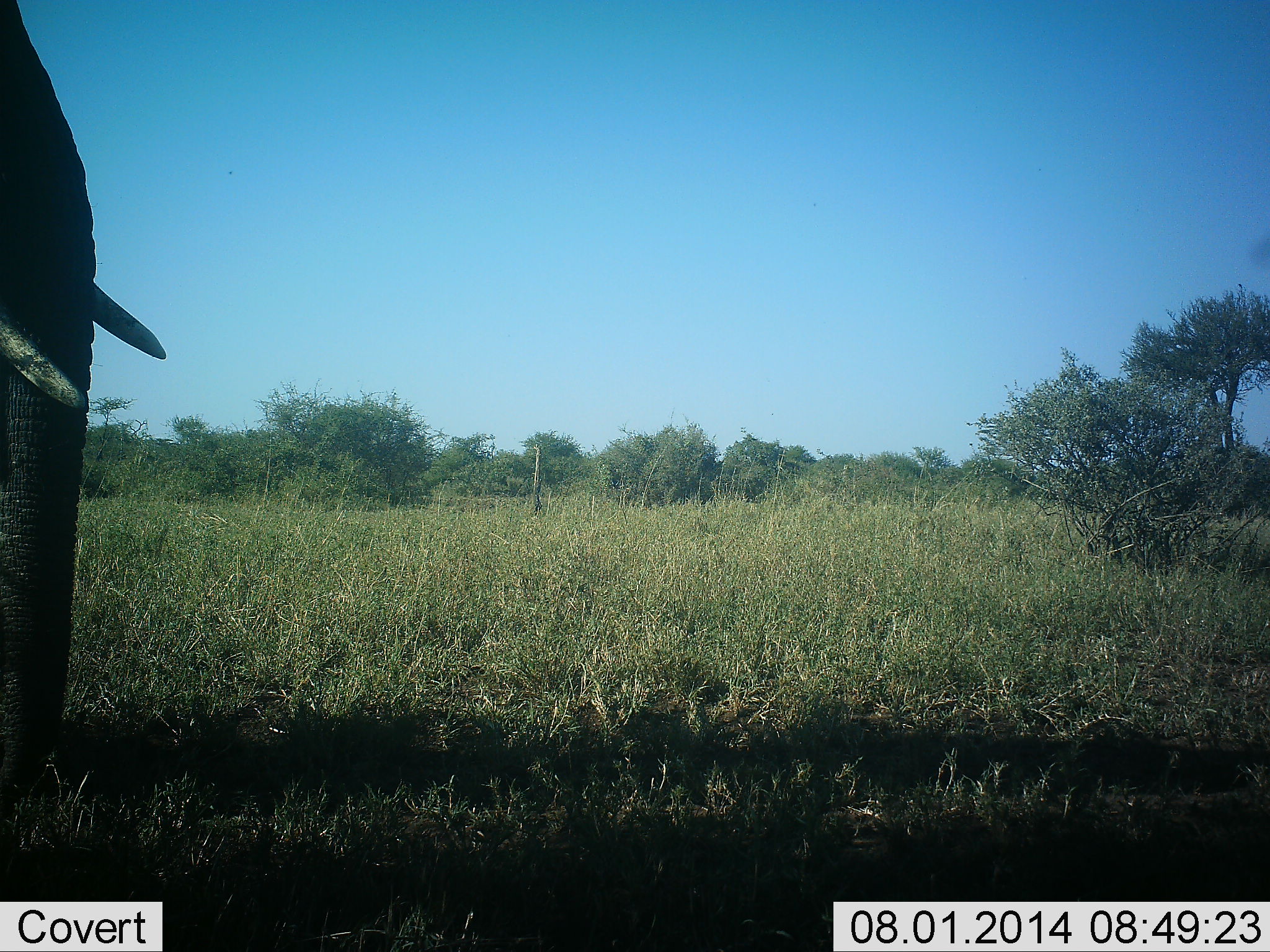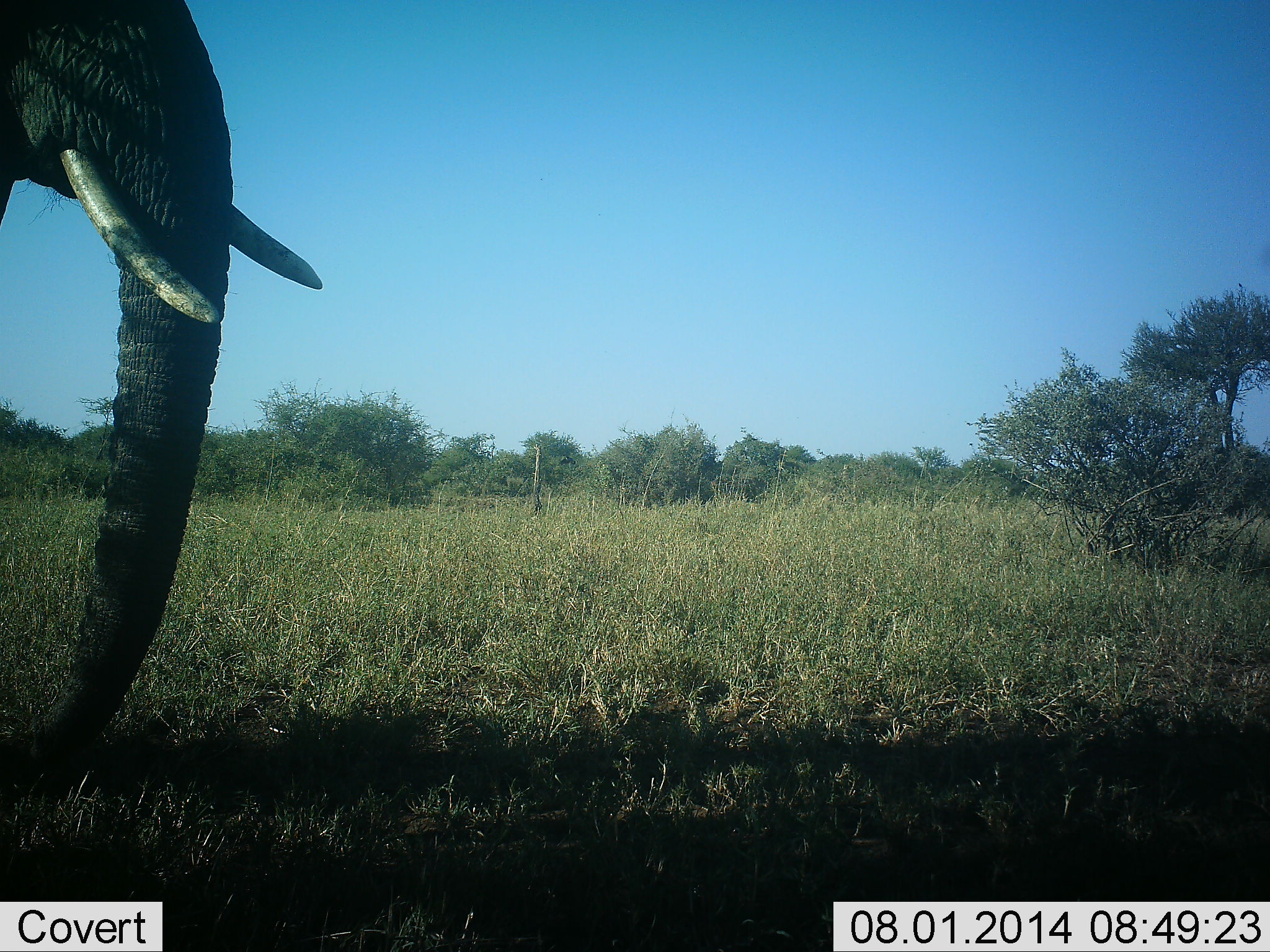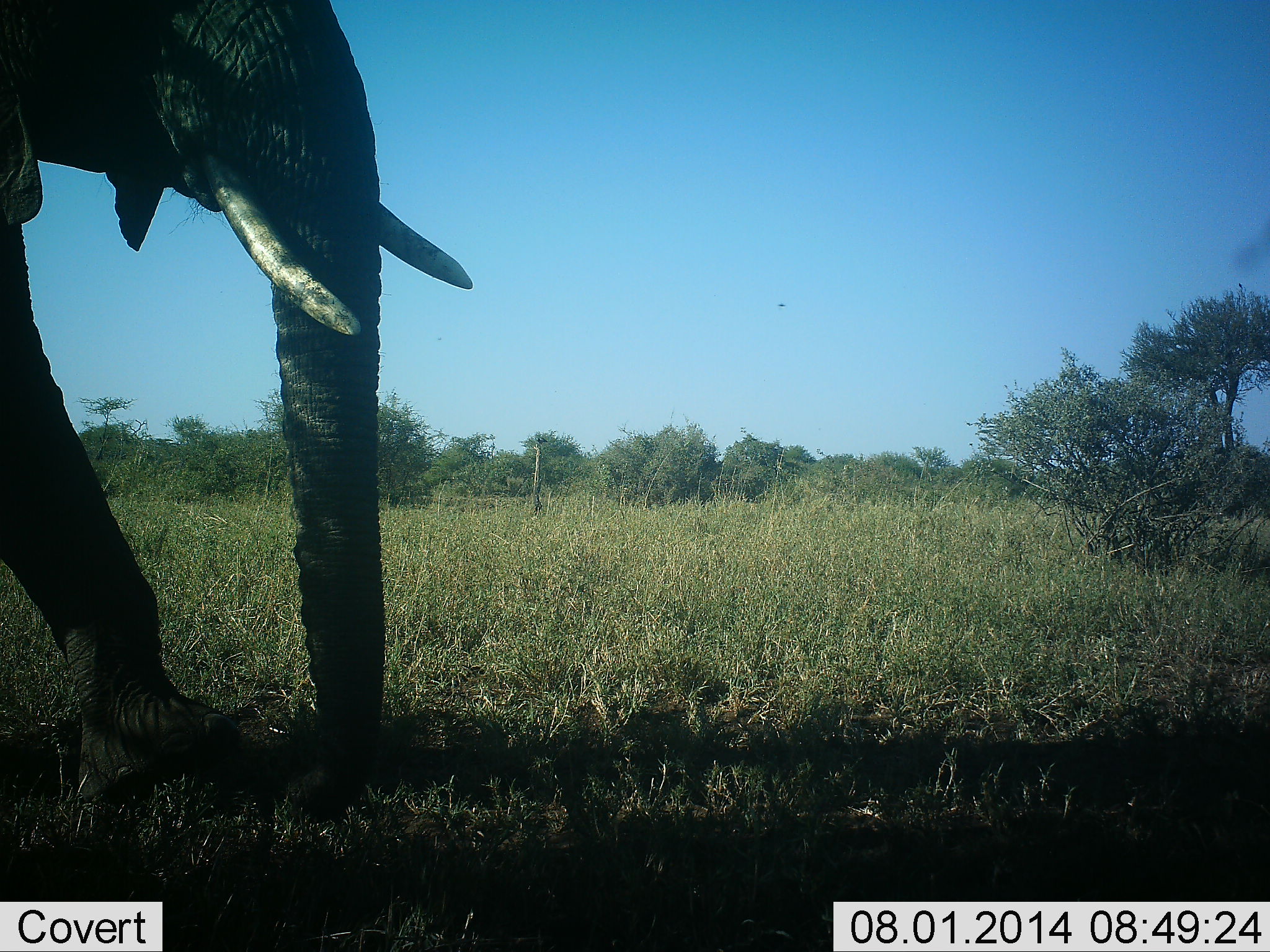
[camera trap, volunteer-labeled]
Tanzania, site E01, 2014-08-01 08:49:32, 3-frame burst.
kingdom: Animalia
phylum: Chordata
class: Mammalia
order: Proboscidea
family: Elephantidae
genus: Loxodonta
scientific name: Loxodonta africana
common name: african bush elephant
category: elephant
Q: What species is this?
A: Elephant (african bush elephant) (Loxodonta africana).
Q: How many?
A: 1.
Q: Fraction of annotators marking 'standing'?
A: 27%.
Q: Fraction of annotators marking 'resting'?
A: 0%.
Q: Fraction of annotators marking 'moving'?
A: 73%.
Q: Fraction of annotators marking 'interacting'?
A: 0%.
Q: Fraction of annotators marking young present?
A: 0%.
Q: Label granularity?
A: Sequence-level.